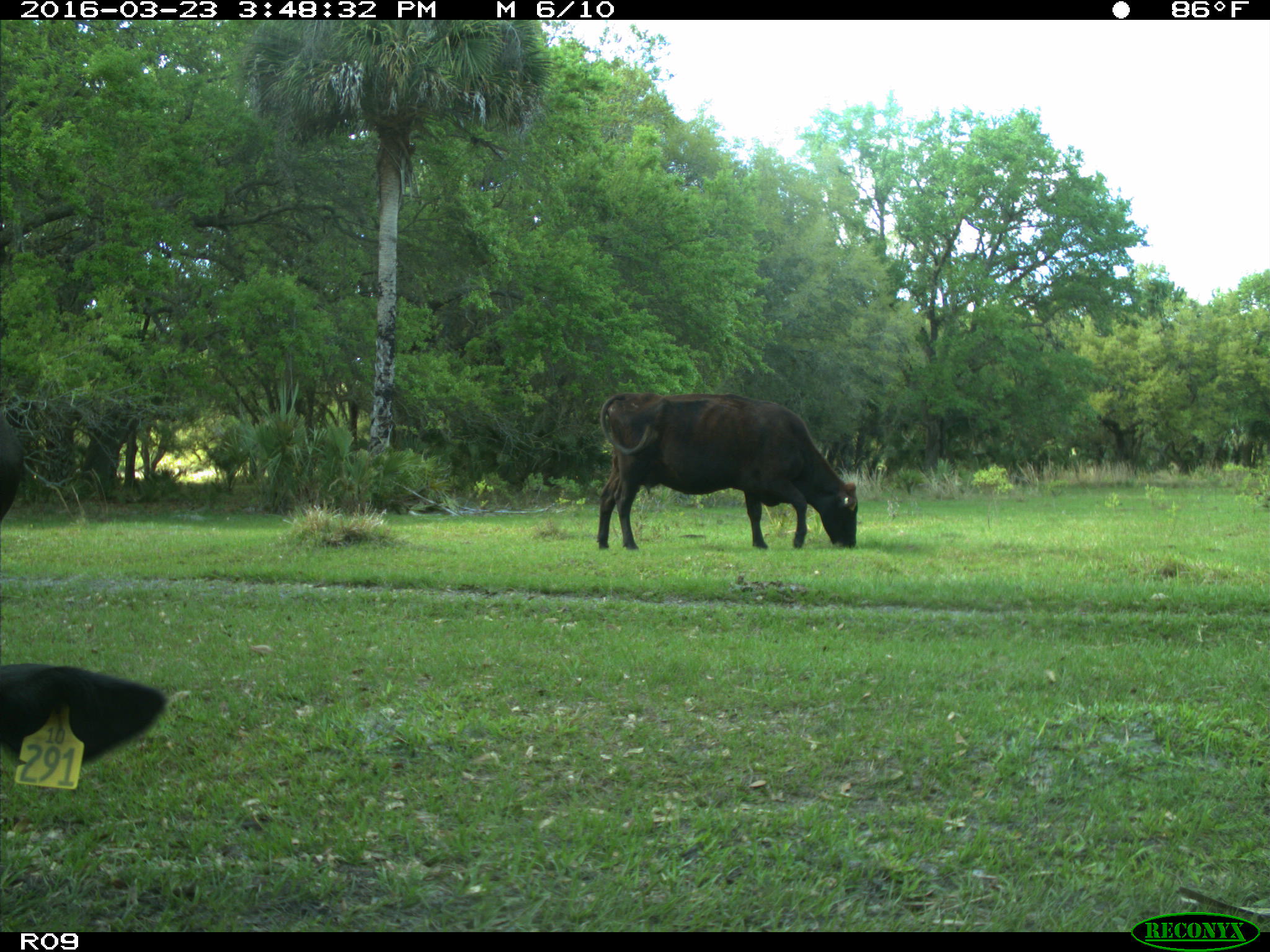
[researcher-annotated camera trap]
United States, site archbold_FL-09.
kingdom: Animalia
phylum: Chordata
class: Mammalia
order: Artiodactyla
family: Bovidae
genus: Bos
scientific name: Bos taurus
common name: domestic cow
Bos taurus (domestic cow).